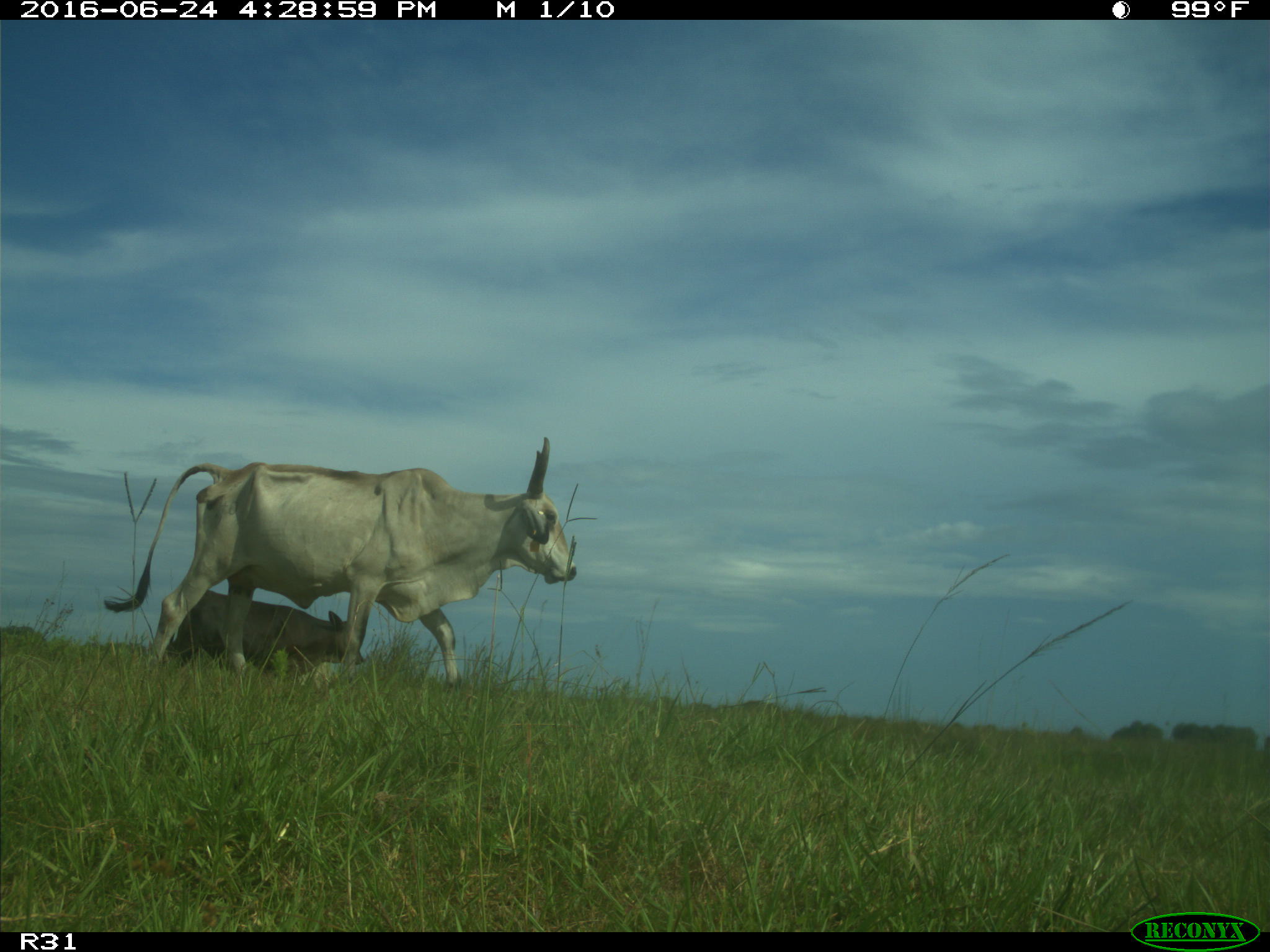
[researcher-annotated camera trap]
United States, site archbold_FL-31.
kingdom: Animalia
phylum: Chordata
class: Mammalia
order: Artiodactyla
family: Bovidae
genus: Bos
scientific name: Bos taurus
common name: domestic cow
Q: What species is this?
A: Bos taurus (domestic cow).